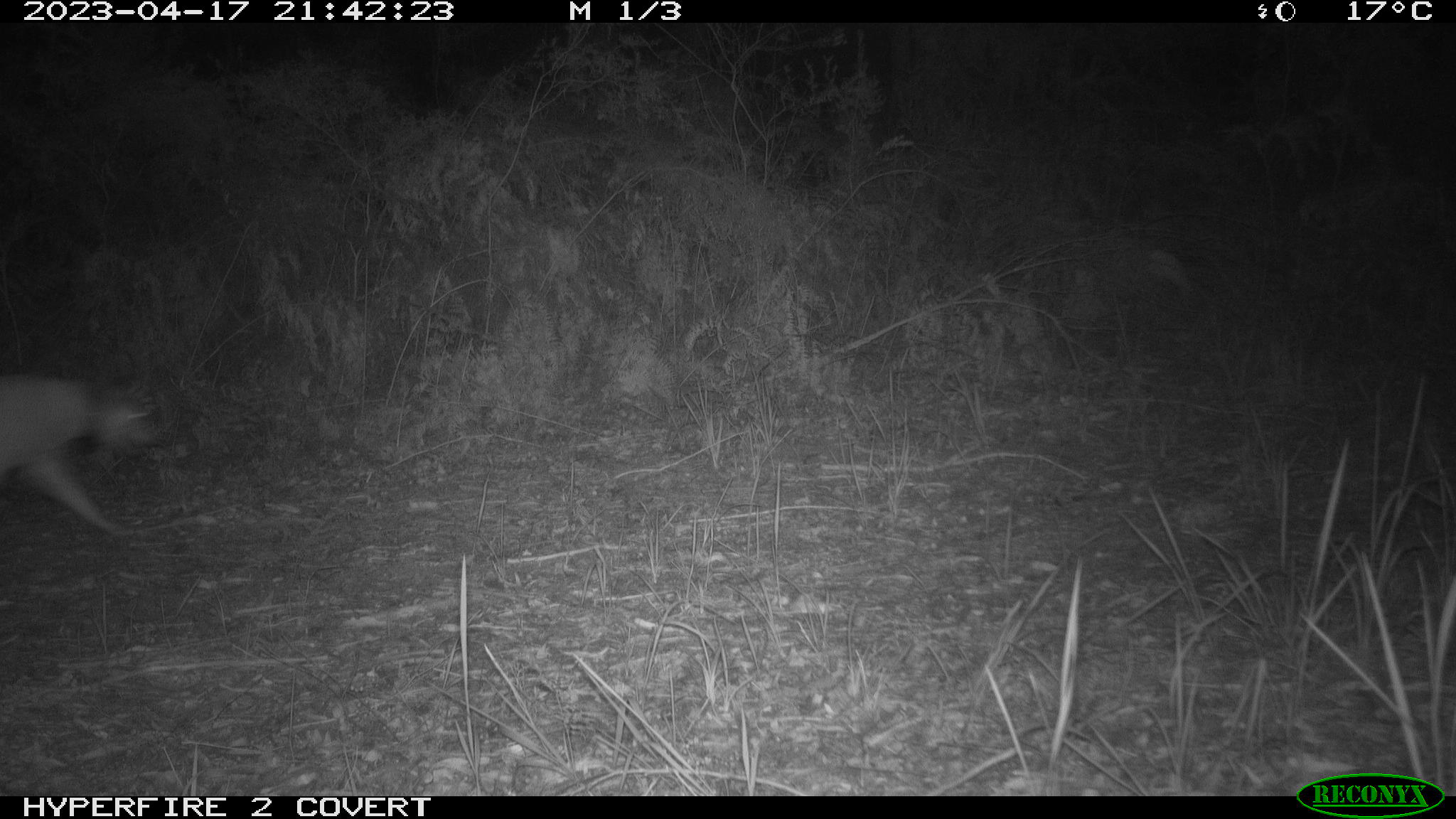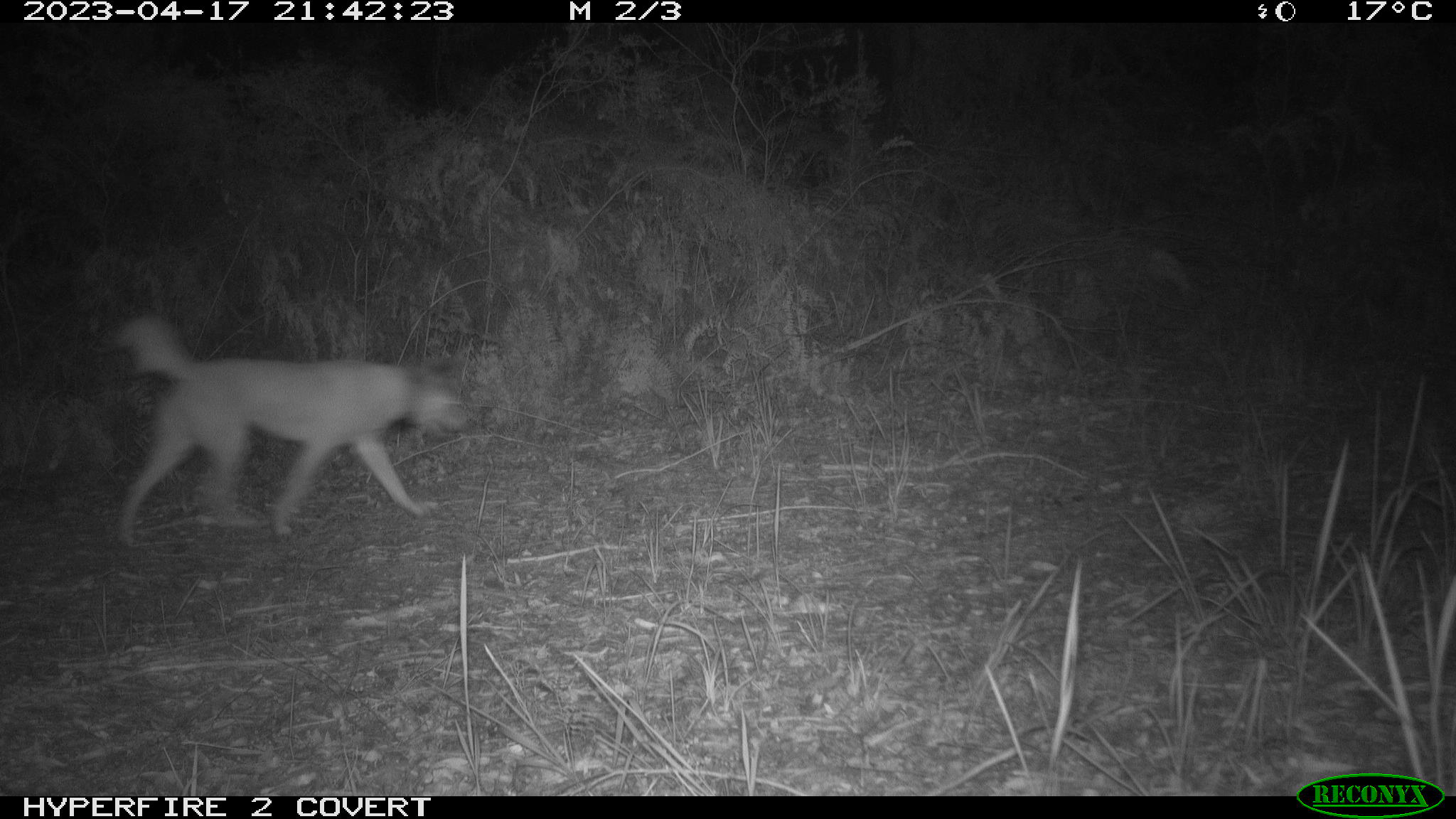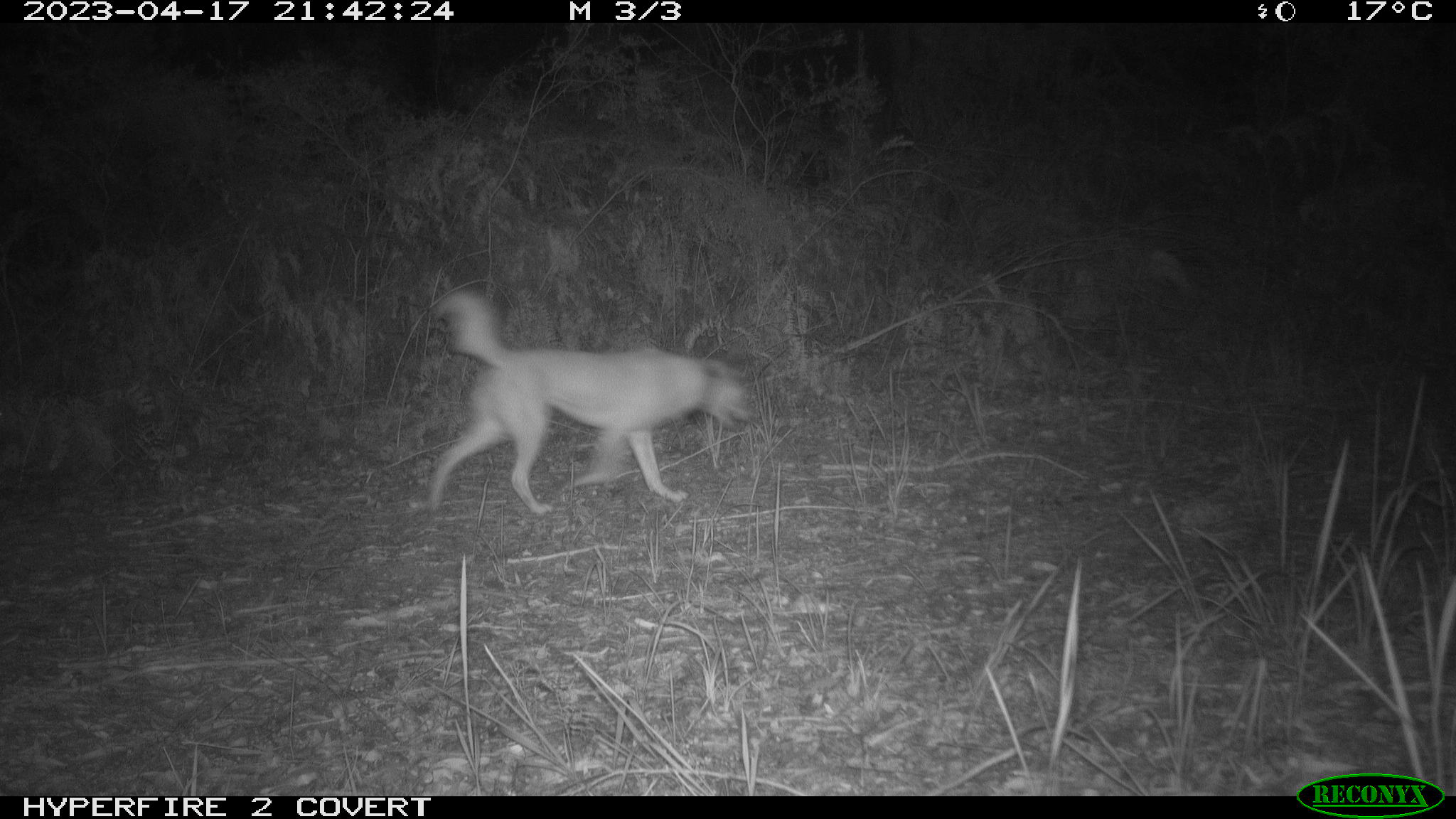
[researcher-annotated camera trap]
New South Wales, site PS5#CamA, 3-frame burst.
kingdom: Animalia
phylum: Chordata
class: Mammalia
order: Carnivora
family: Canidae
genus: Canis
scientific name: Canis familiaris dingo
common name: dingo